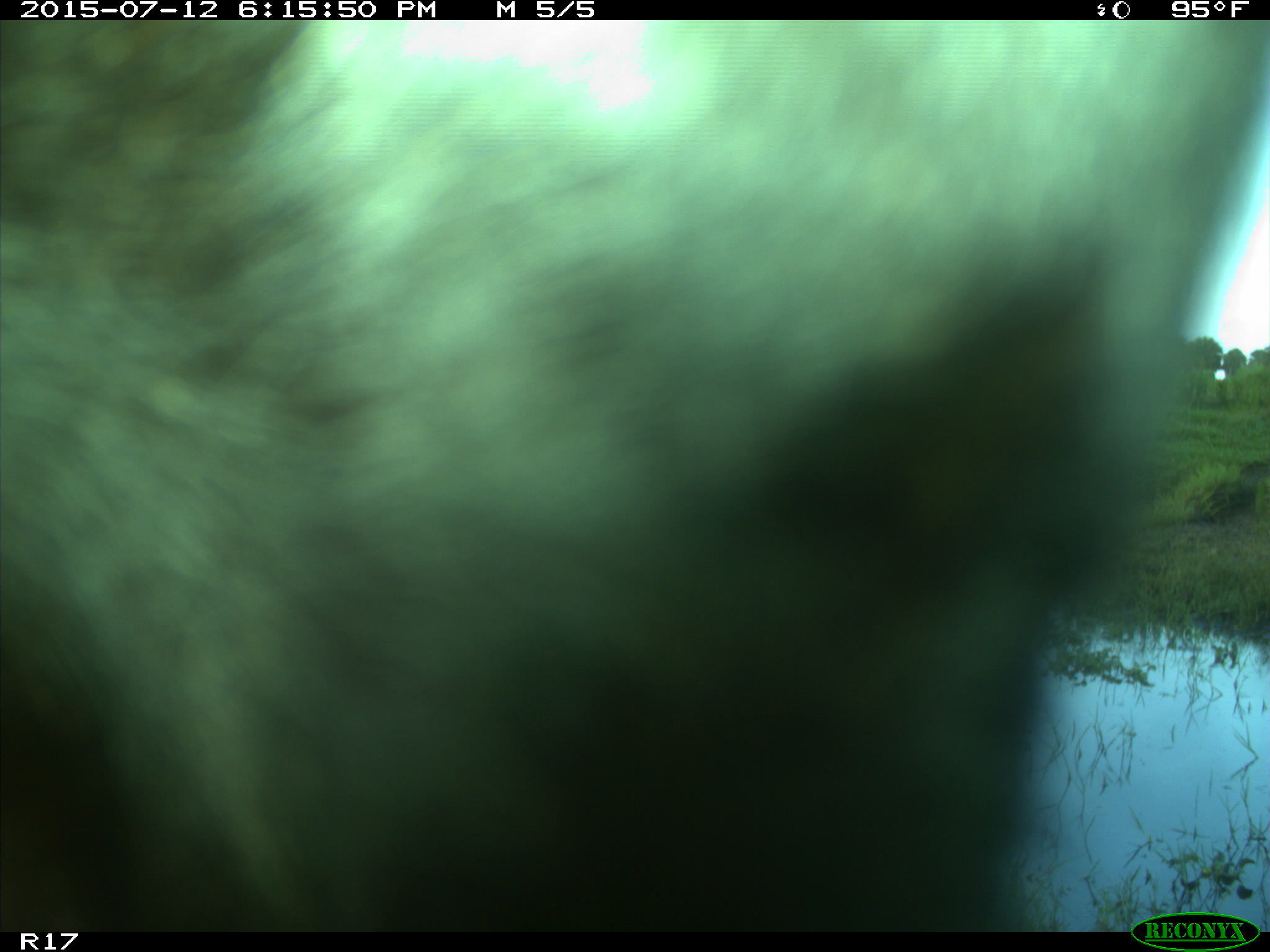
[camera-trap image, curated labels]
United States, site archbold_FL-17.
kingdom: Animalia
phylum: Chordata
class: Mammalia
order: Artiodactyla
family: Bovidae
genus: Bos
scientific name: Bos taurus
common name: domestic cow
Bos taurus (domestic cow).